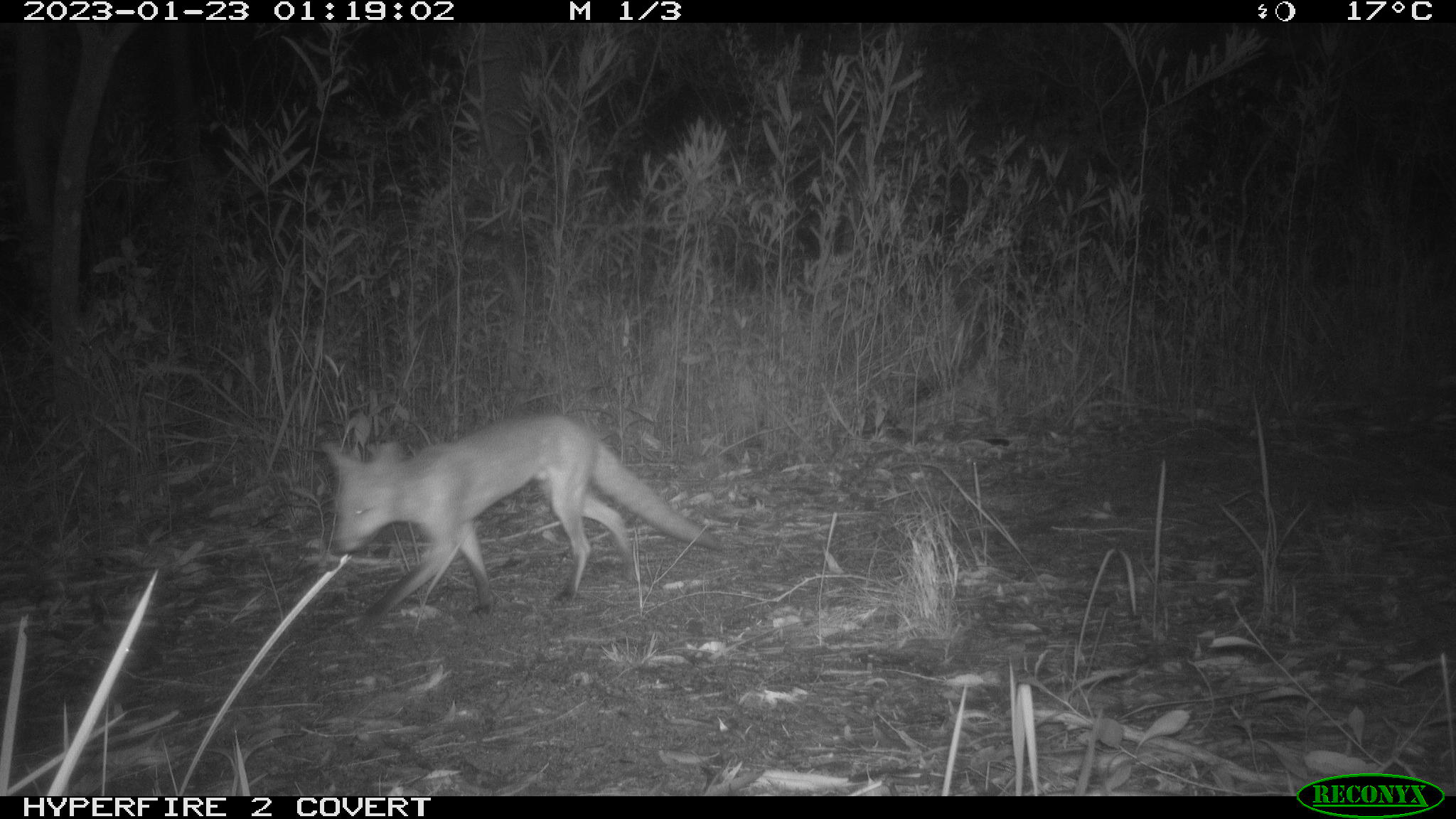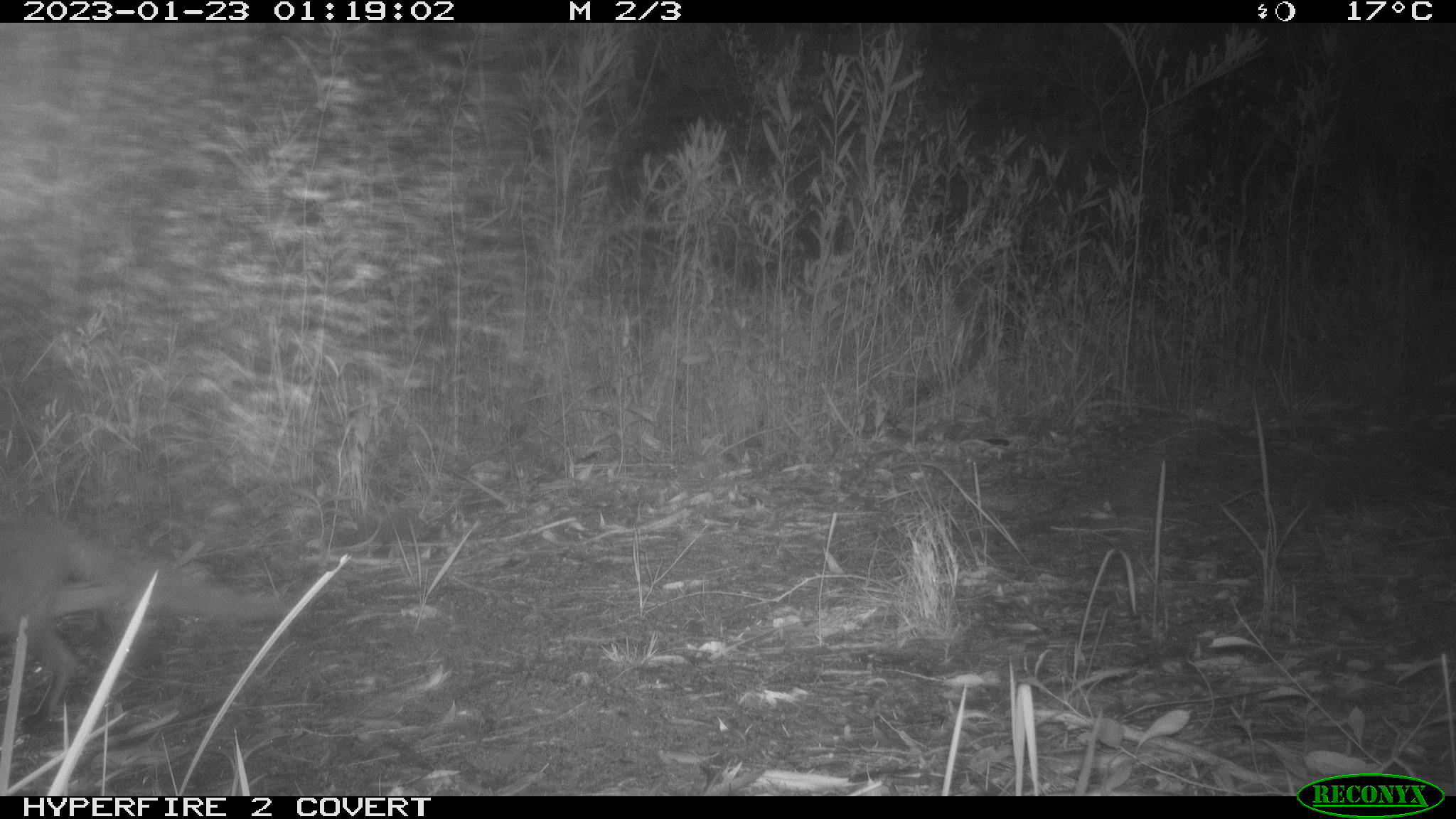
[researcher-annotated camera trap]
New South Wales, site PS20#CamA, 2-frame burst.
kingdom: Animalia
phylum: Chordata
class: Mammalia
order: Carnivora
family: Canidae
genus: Vulpes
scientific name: Vulpes vulpes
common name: red fox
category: fox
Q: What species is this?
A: Fox (red fox) (Vulpes vulpes).